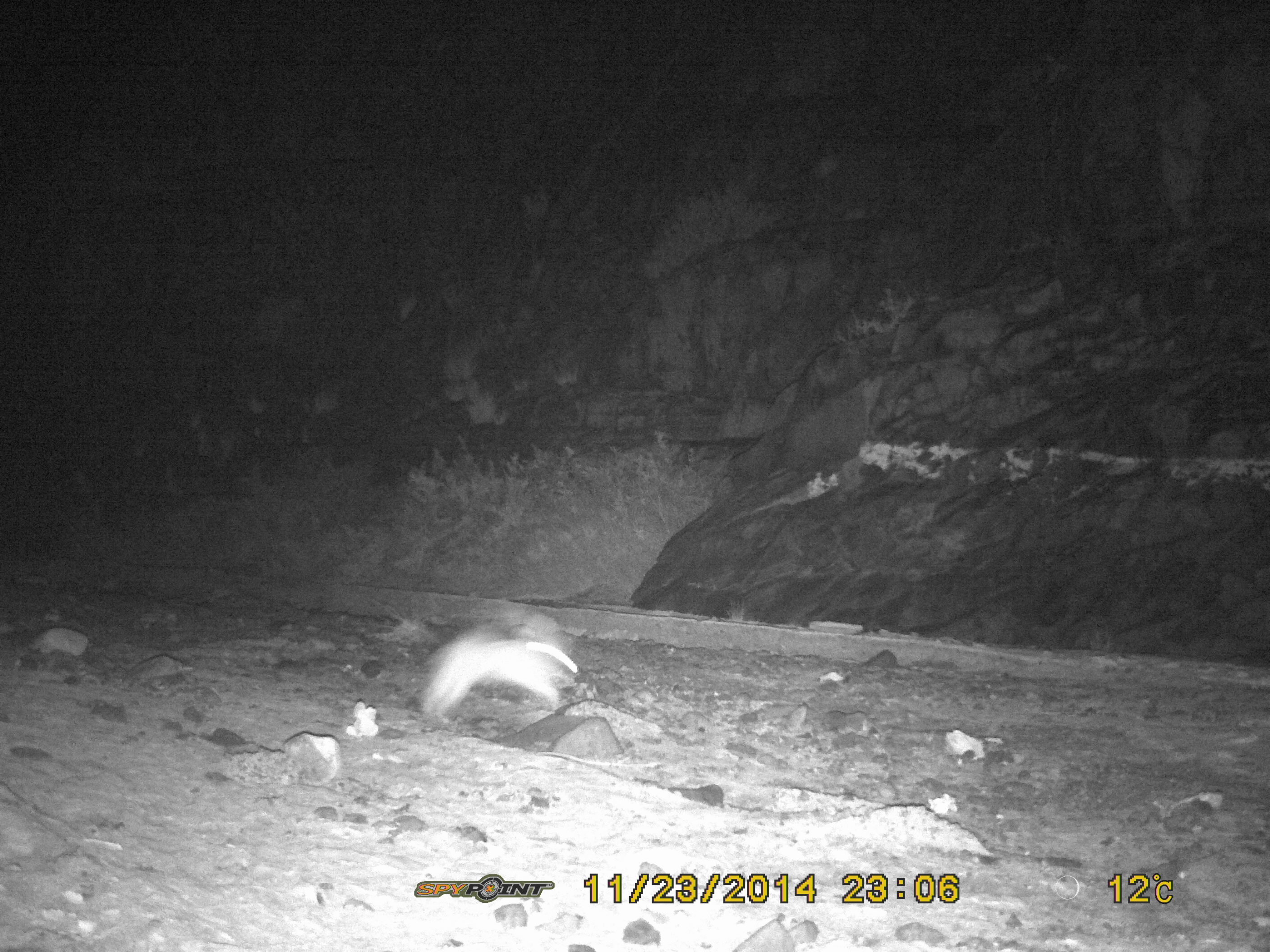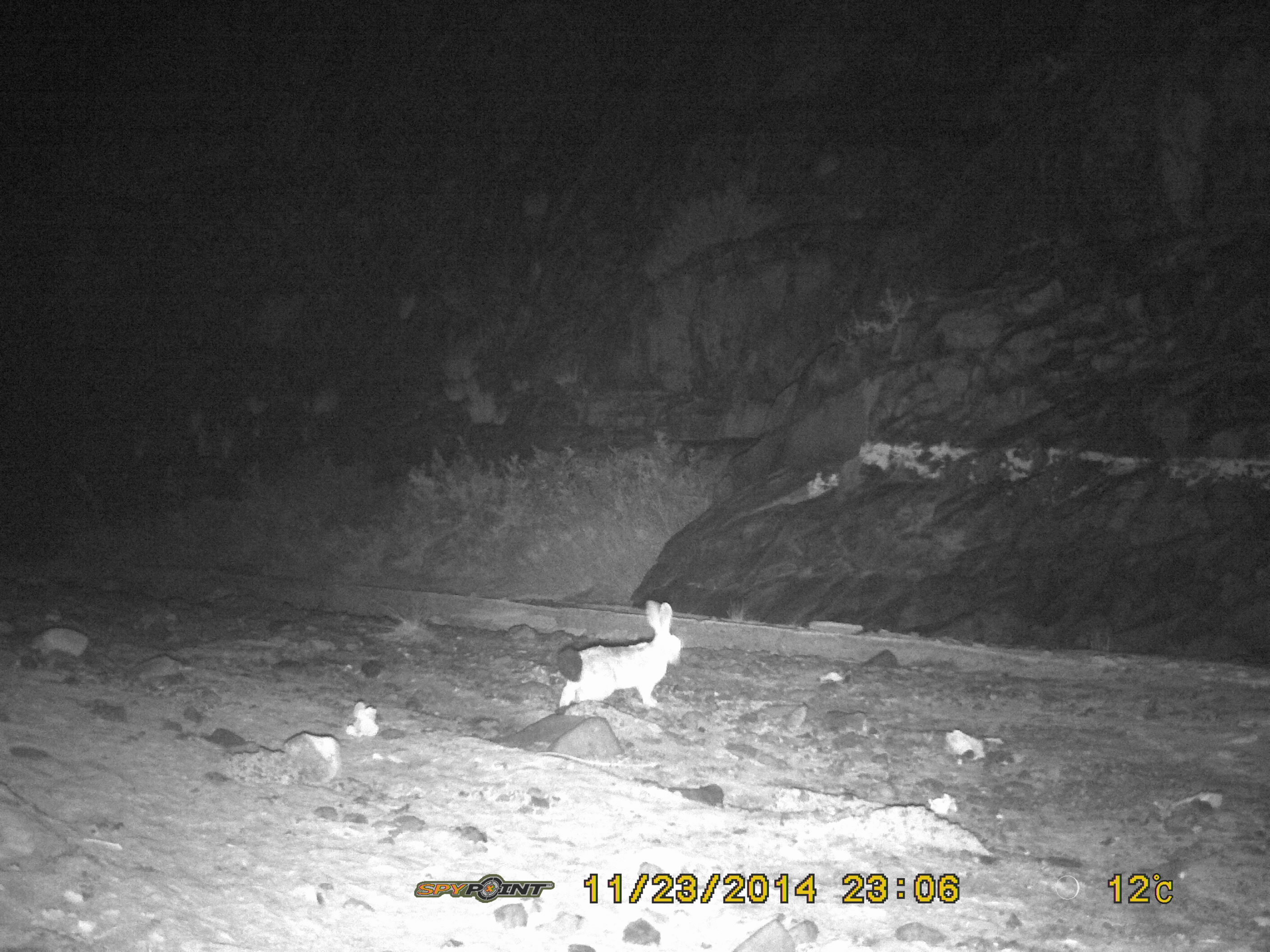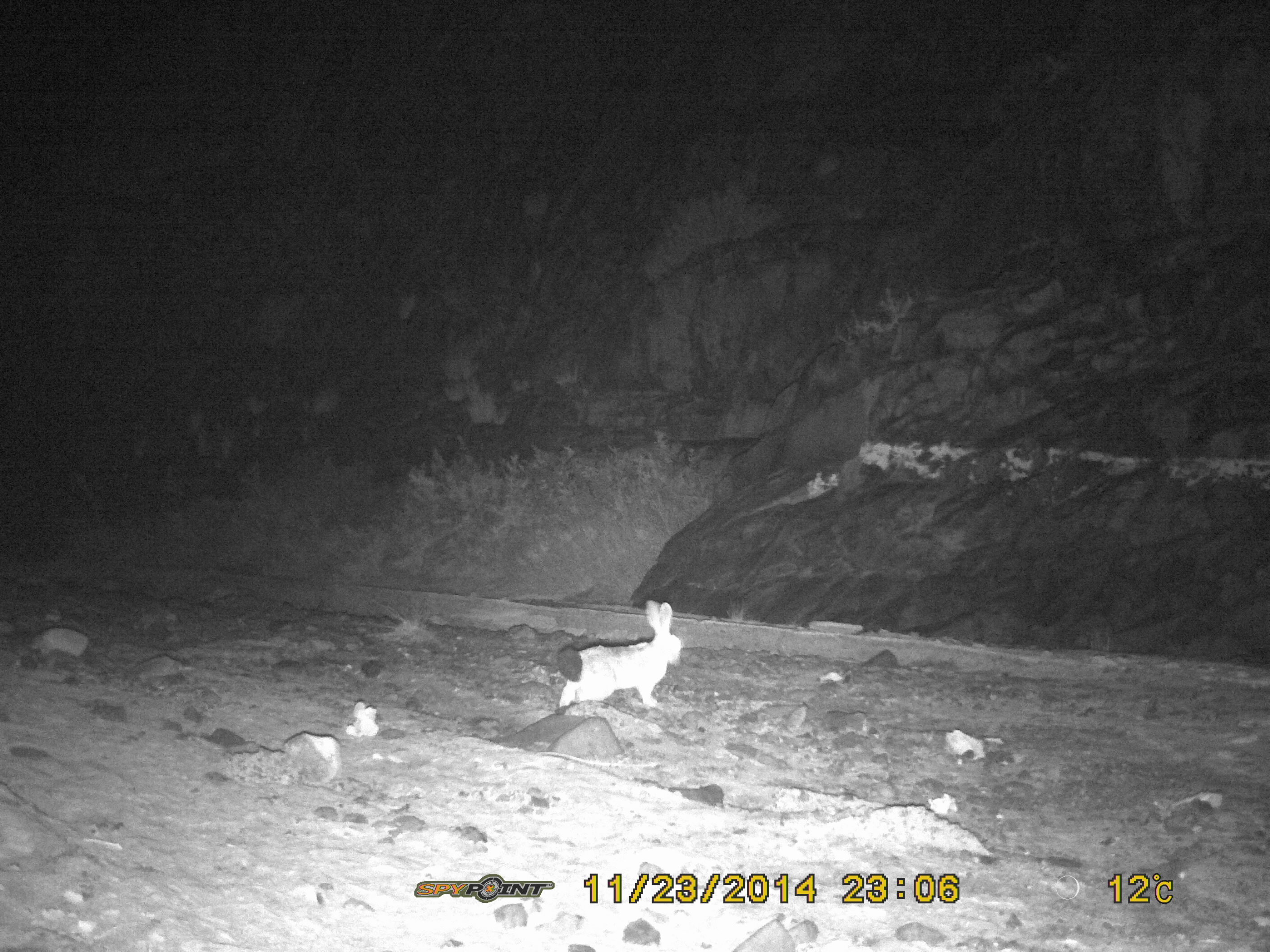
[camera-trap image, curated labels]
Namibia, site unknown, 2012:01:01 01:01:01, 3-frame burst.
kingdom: Animalia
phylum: Chordata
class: Mammalia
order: Lagomorpha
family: Leporidae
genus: Pronolagus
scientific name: Pronolagus randensis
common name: jameson's red rockhare